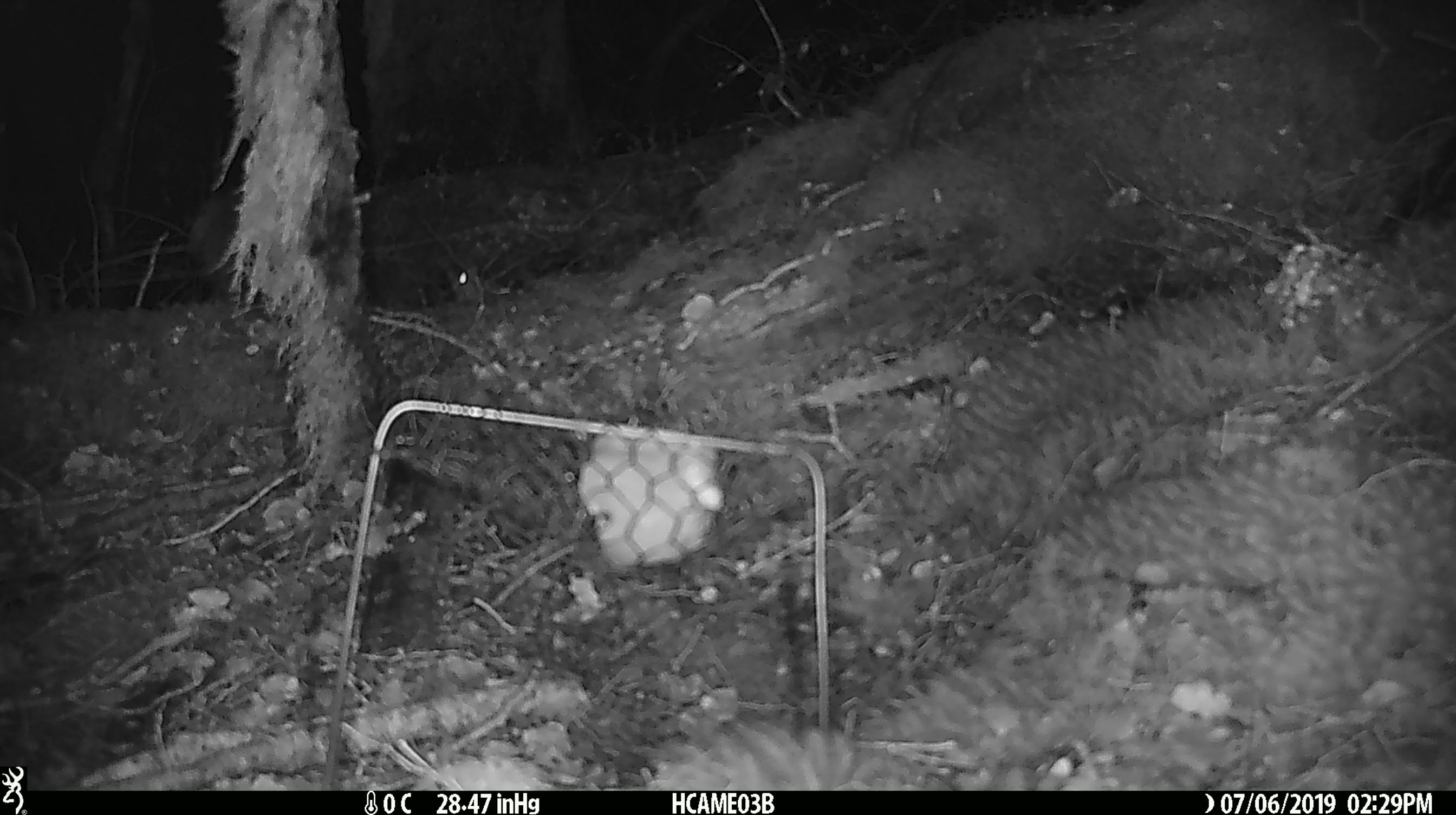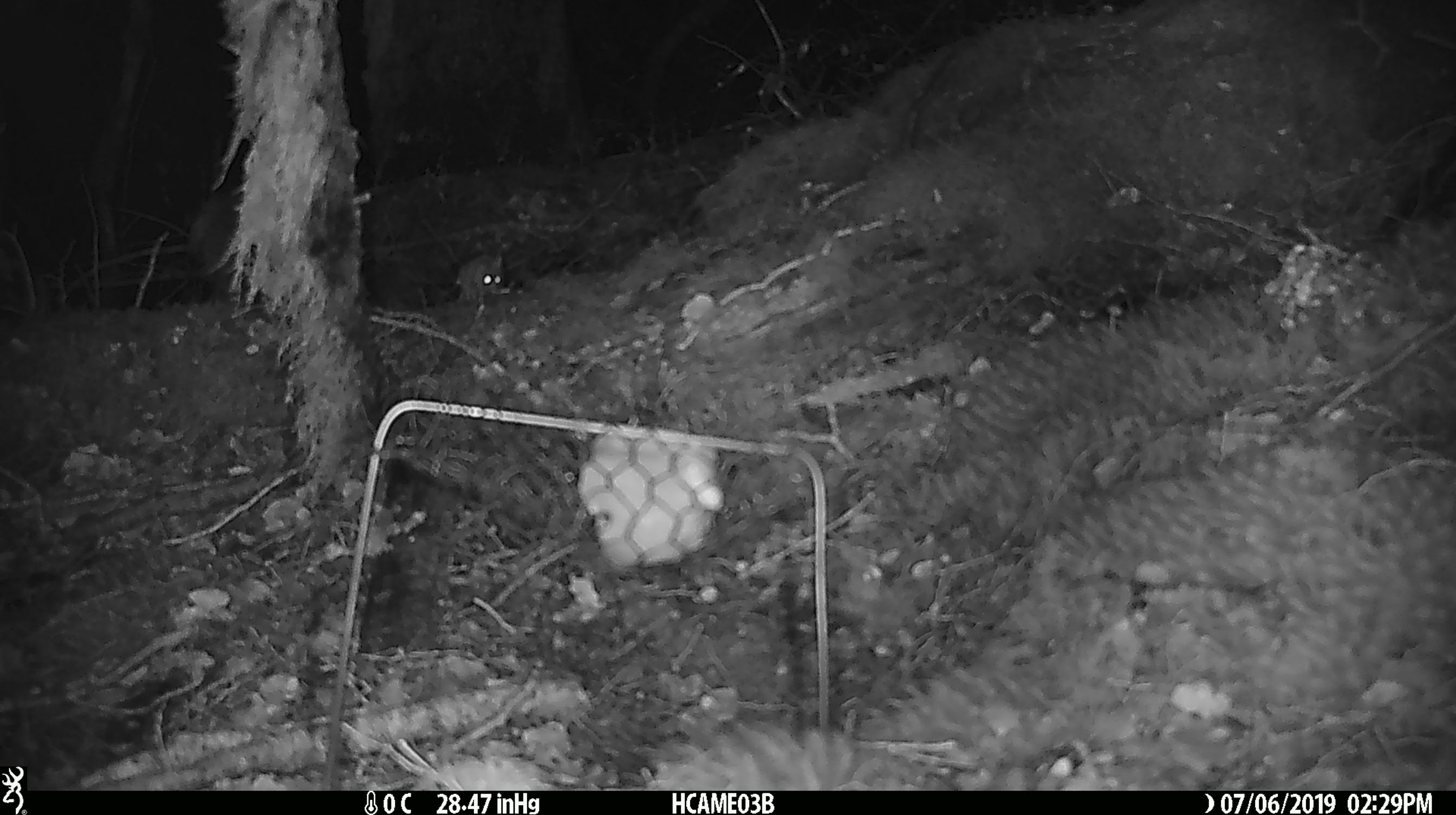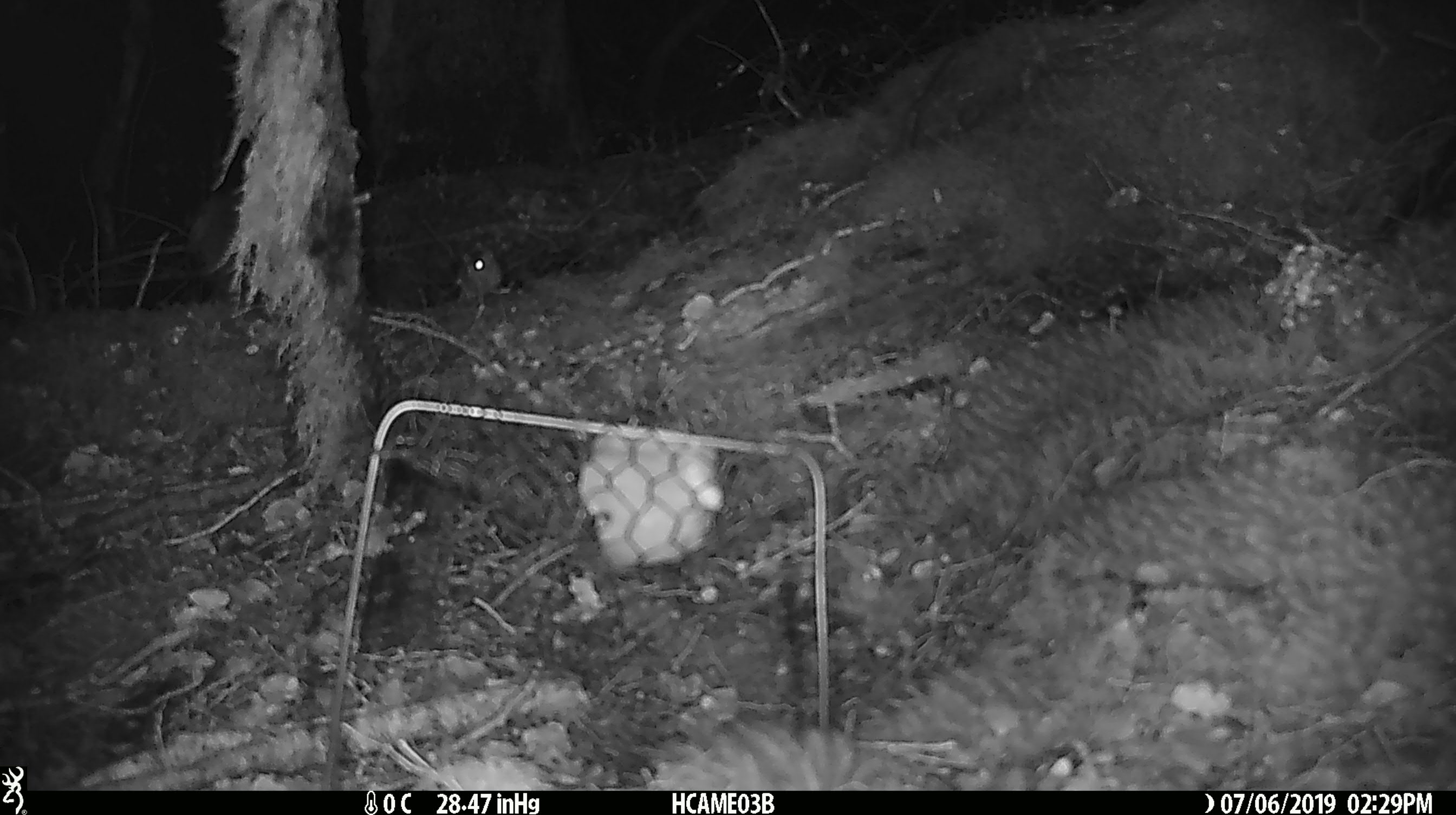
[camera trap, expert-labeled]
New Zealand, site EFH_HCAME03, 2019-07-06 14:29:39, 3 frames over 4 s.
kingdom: Animalia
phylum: Chordata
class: Mammalia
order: Rodentia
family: Muridae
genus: Mus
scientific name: Mus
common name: mouse